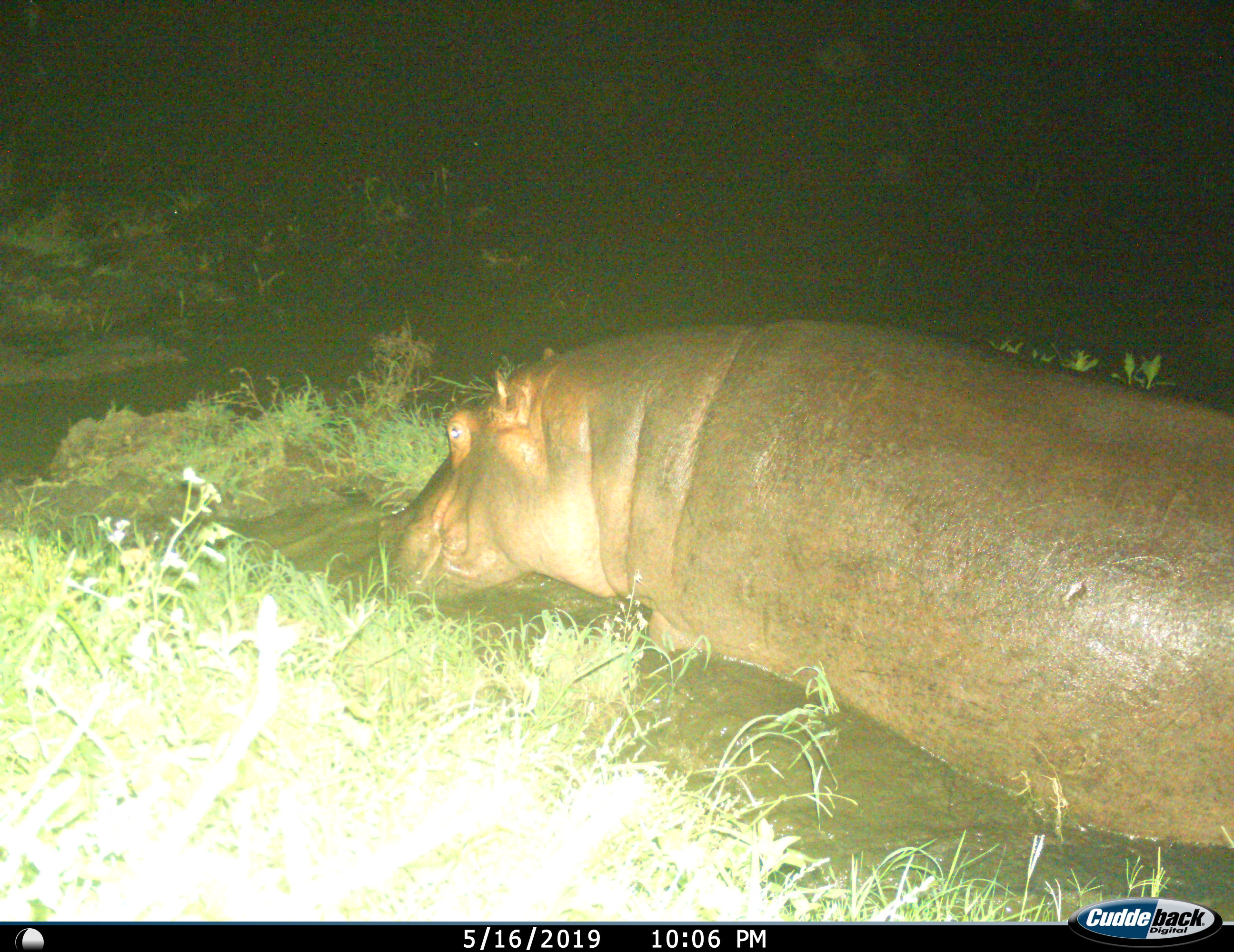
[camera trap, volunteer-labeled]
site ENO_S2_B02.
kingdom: Animalia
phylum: Chordata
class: Mammalia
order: Artiodactyla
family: Hippopotamidae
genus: Hippopotamus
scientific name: Hippopotamus amphibius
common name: hippopotamus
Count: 1.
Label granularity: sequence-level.